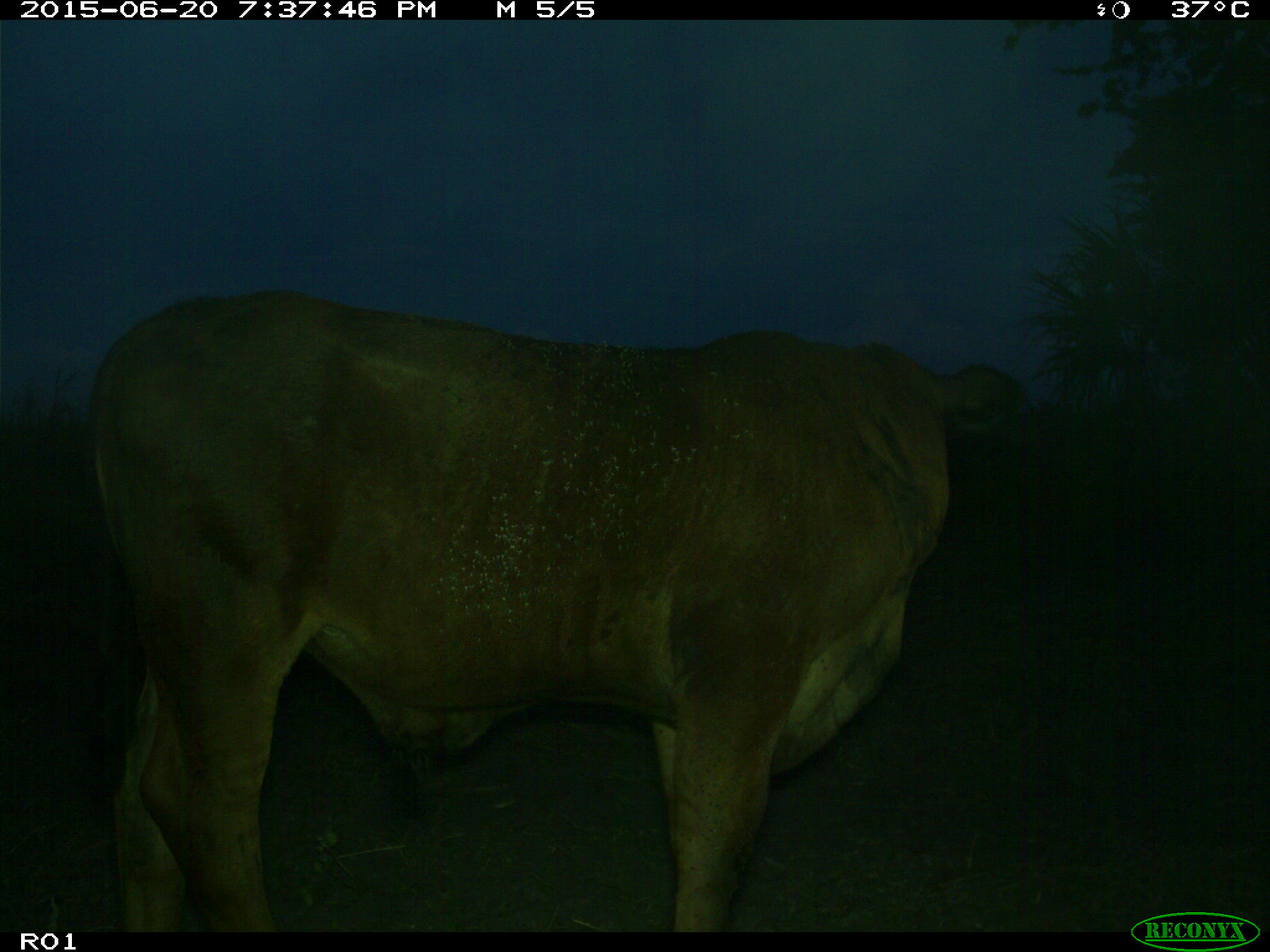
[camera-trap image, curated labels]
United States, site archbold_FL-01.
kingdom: Animalia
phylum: Chordata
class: Mammalia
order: Artiodactyla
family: Bovidae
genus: Bos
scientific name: Bos taurus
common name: domestic cow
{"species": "Bos taurus (domestic cow)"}